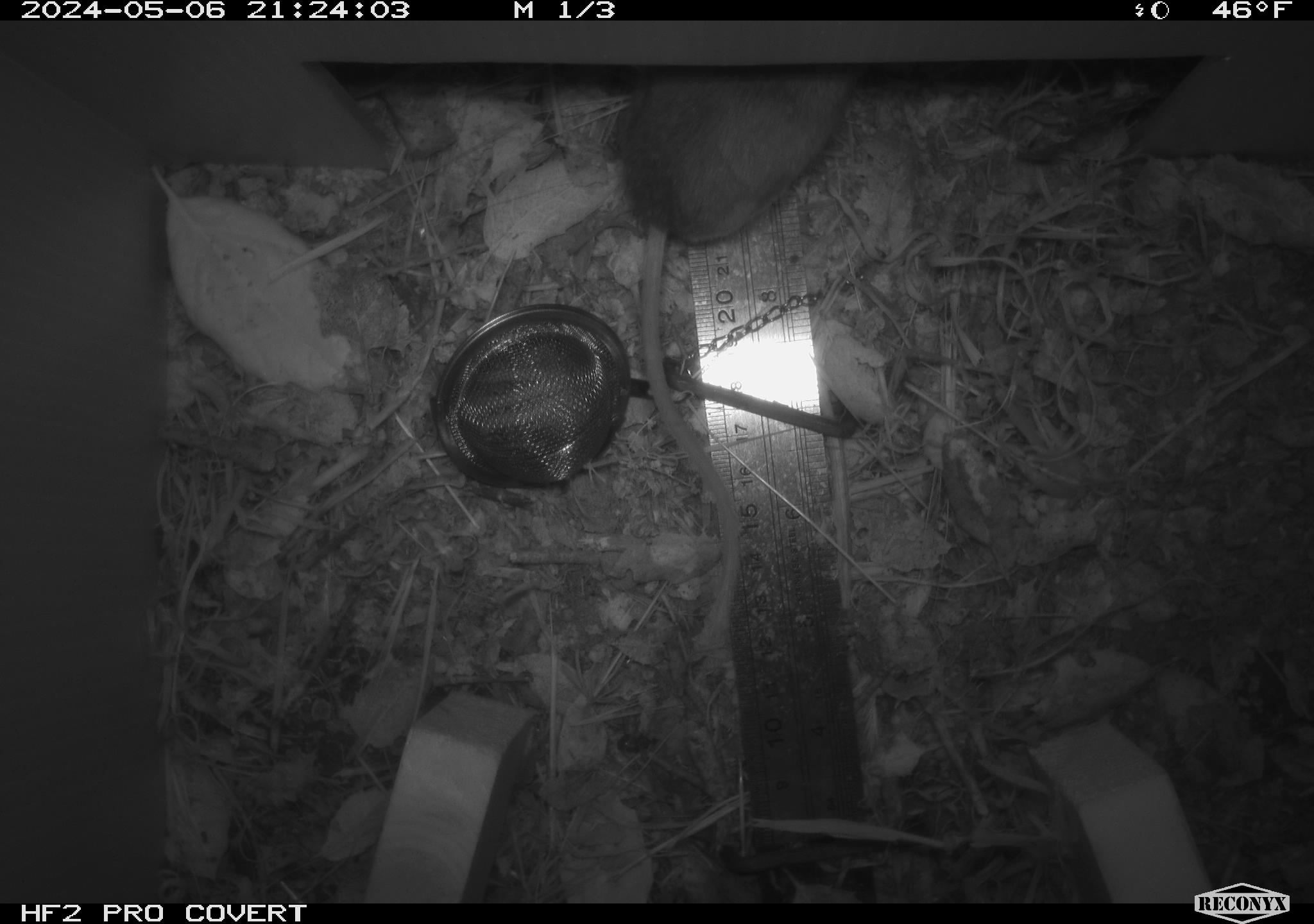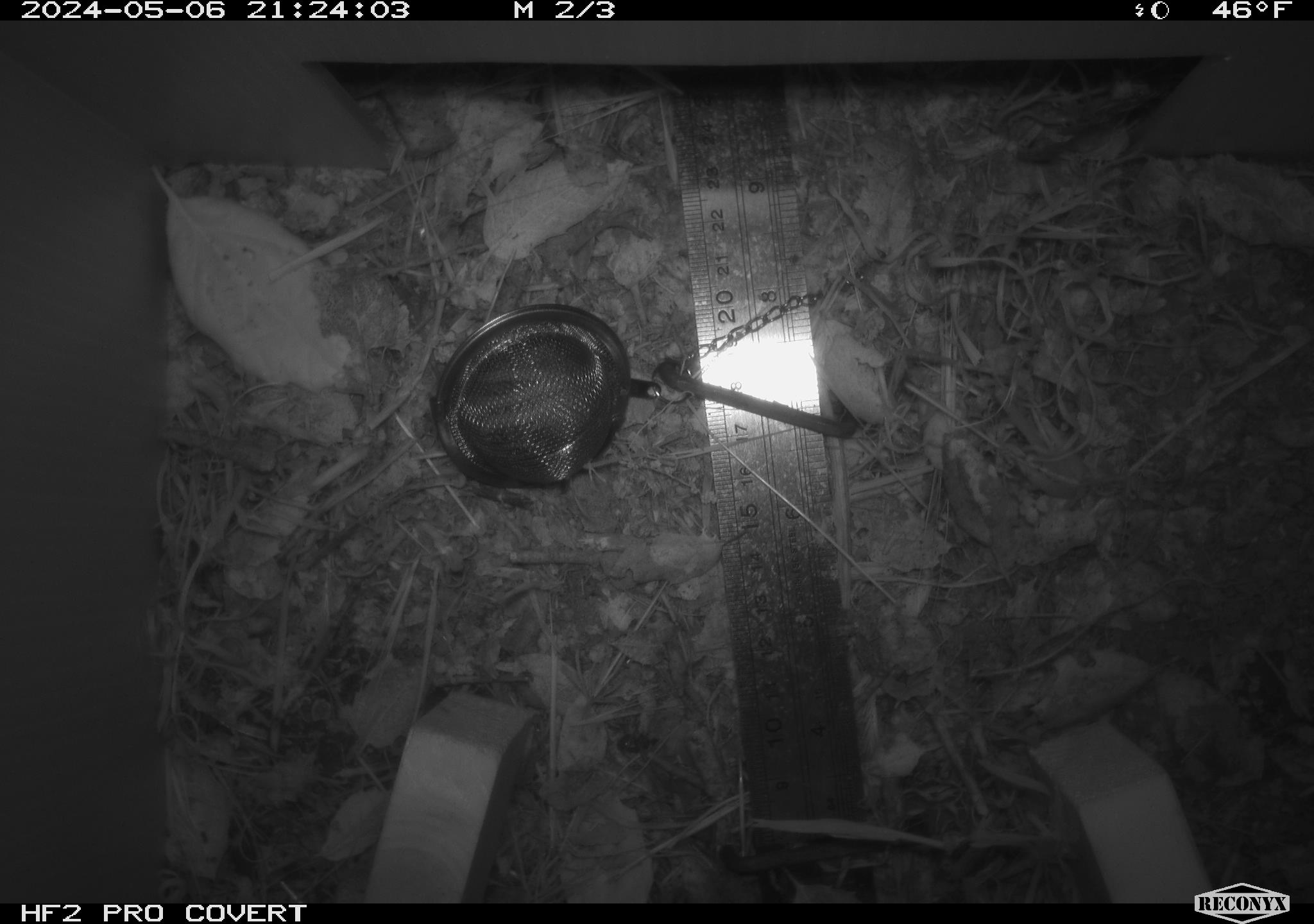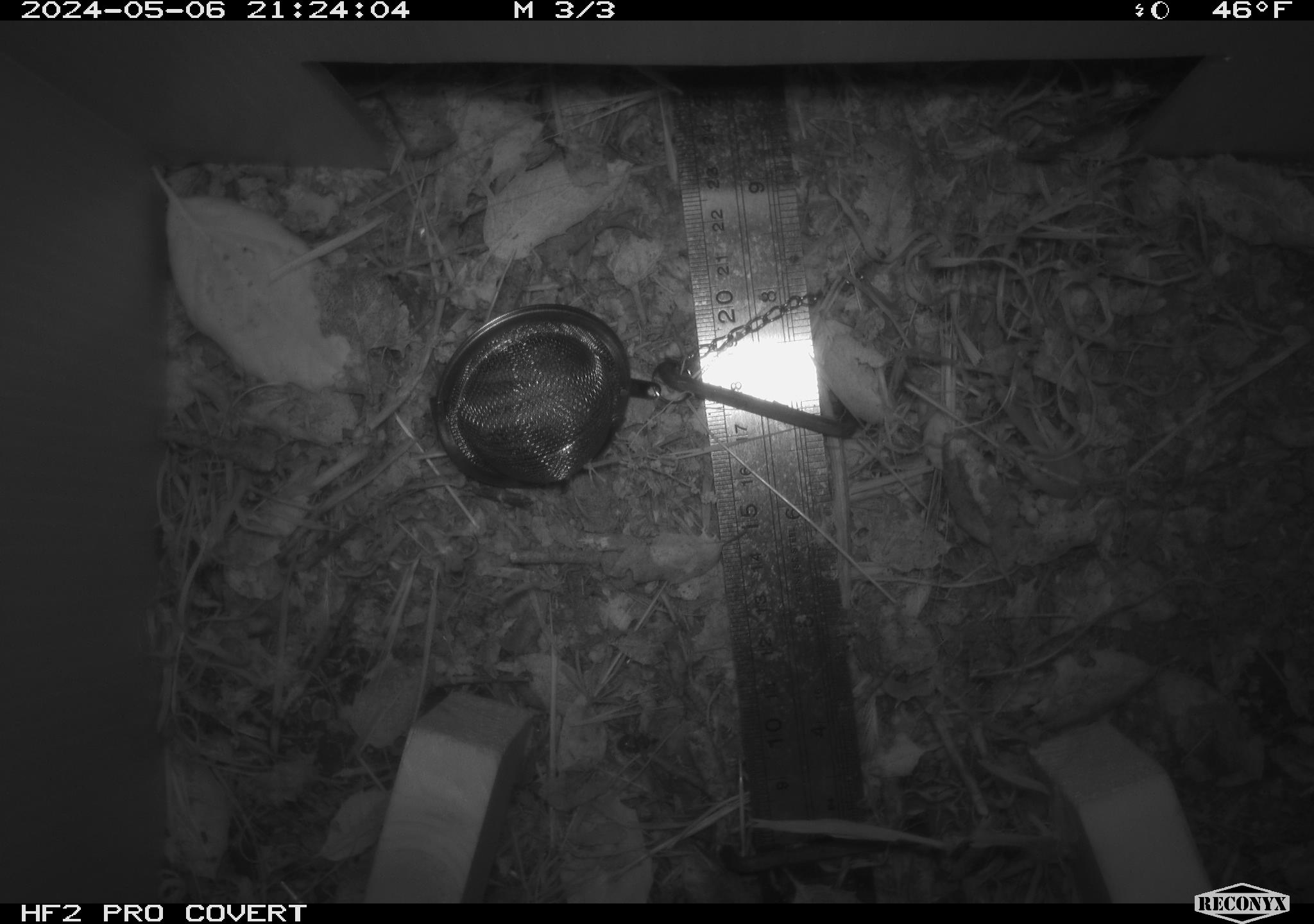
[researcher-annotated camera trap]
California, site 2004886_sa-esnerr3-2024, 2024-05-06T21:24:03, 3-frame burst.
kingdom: Animalia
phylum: Chordata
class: Mammalia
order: Rodentia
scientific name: Rodentia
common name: rodent